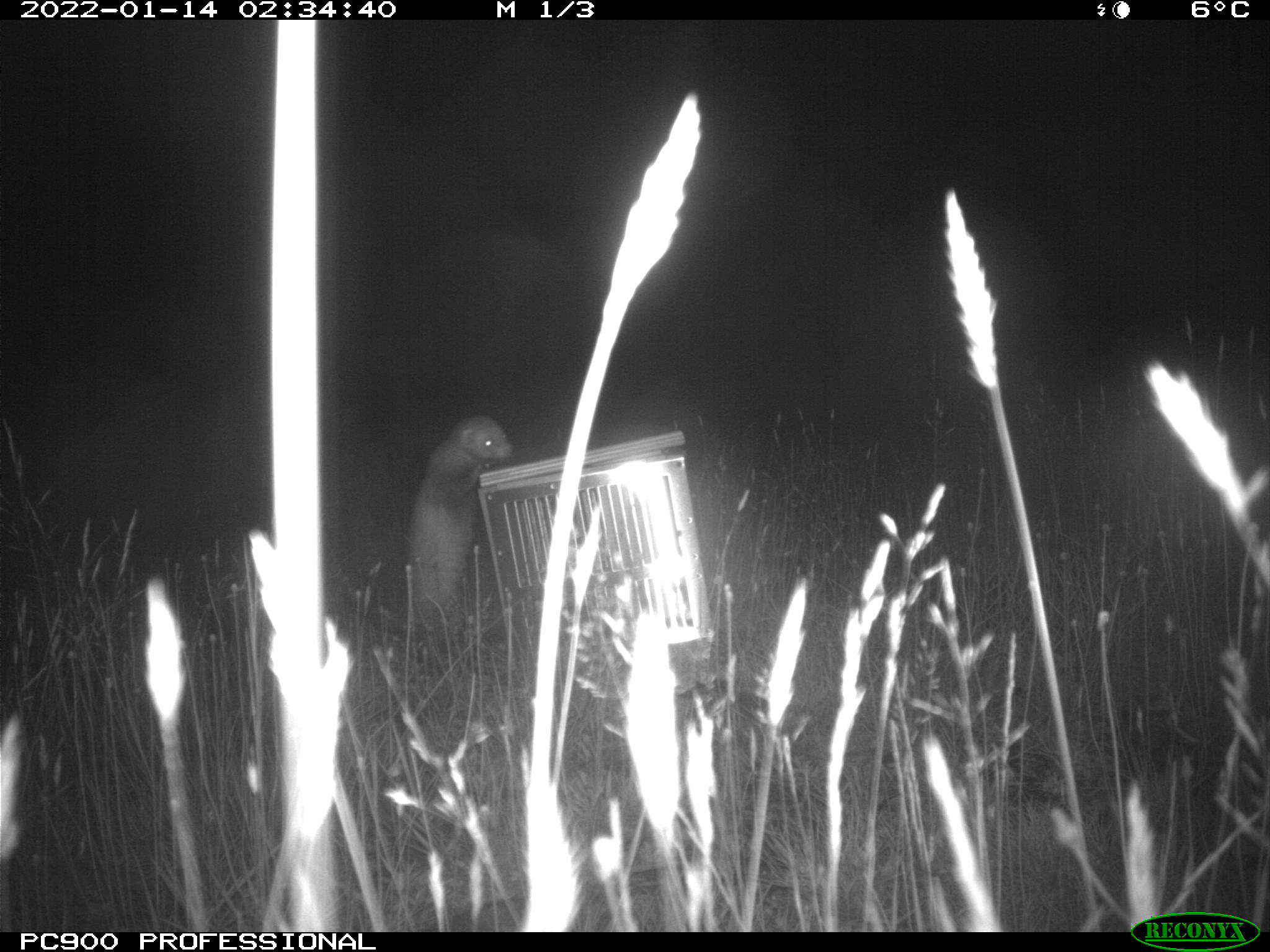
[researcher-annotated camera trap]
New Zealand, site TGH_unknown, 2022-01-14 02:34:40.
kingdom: Animalia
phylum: Chordata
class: Mammalia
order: Carnivora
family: Mustelidae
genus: Mustela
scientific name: Mustela furo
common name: ferret